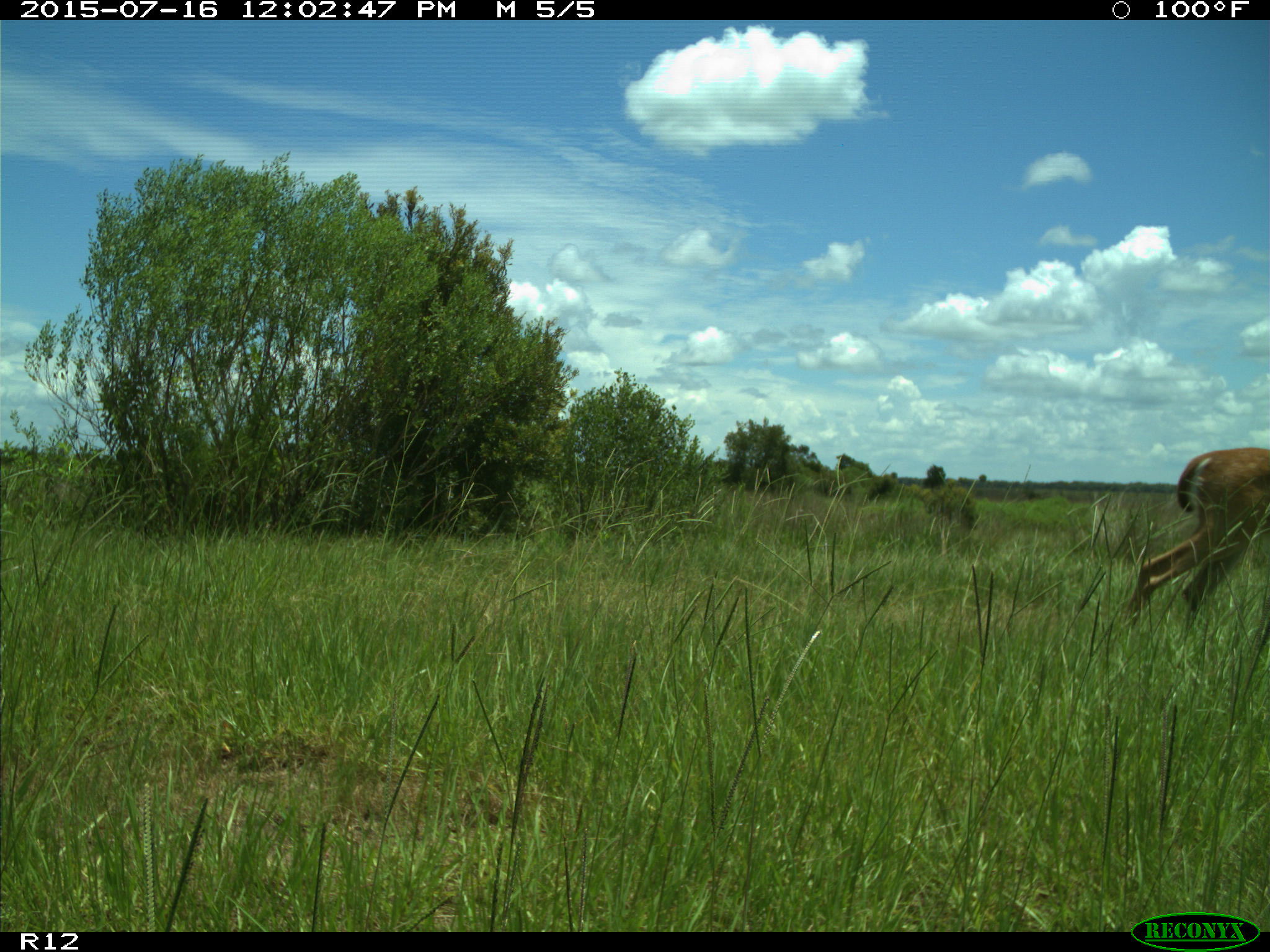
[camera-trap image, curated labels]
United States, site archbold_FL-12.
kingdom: Animalia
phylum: Chordata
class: Mammalia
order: Artiodactyla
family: Cervidae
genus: Odocoileus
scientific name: Odocoileus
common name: deer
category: unidentified deer